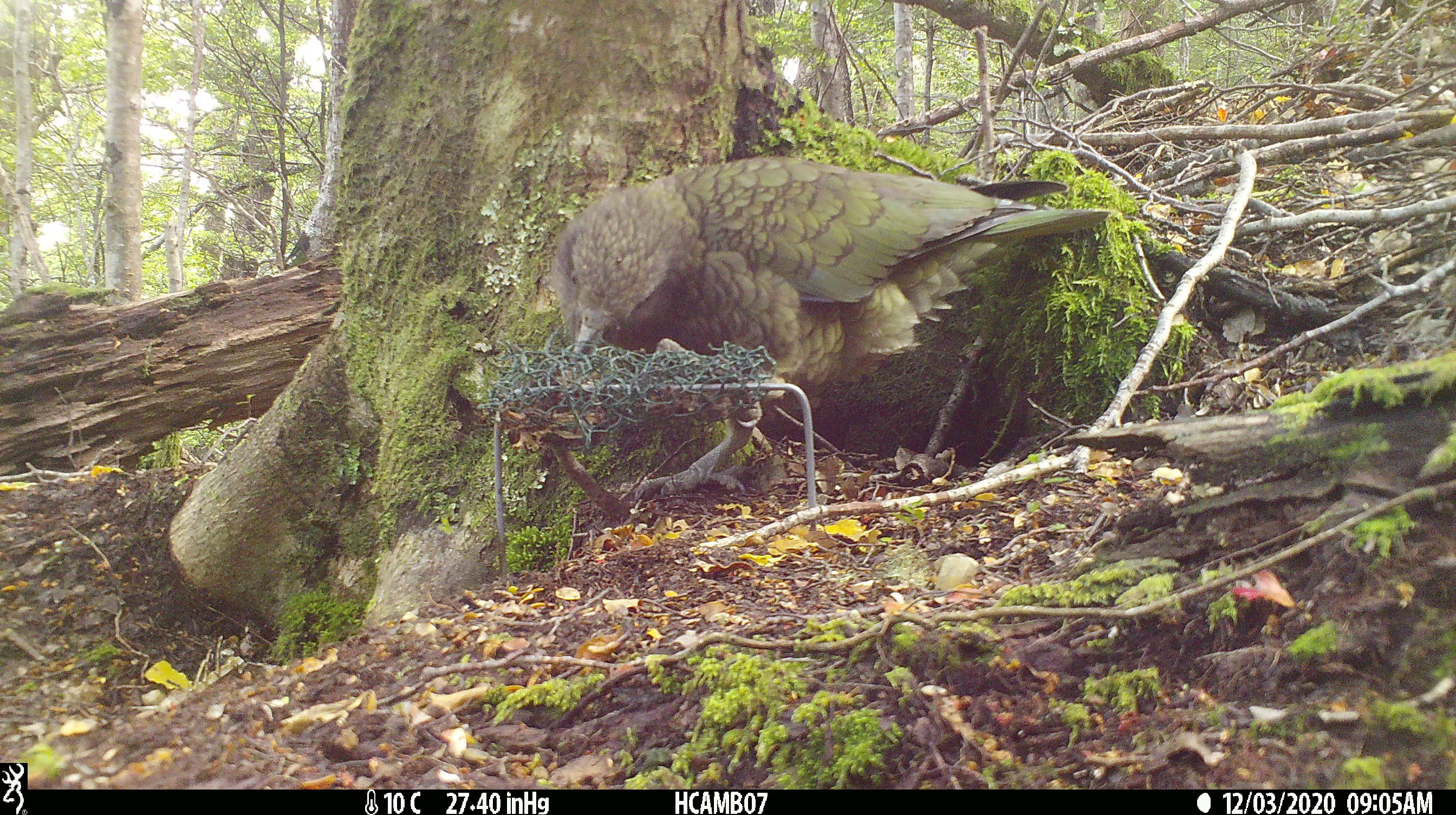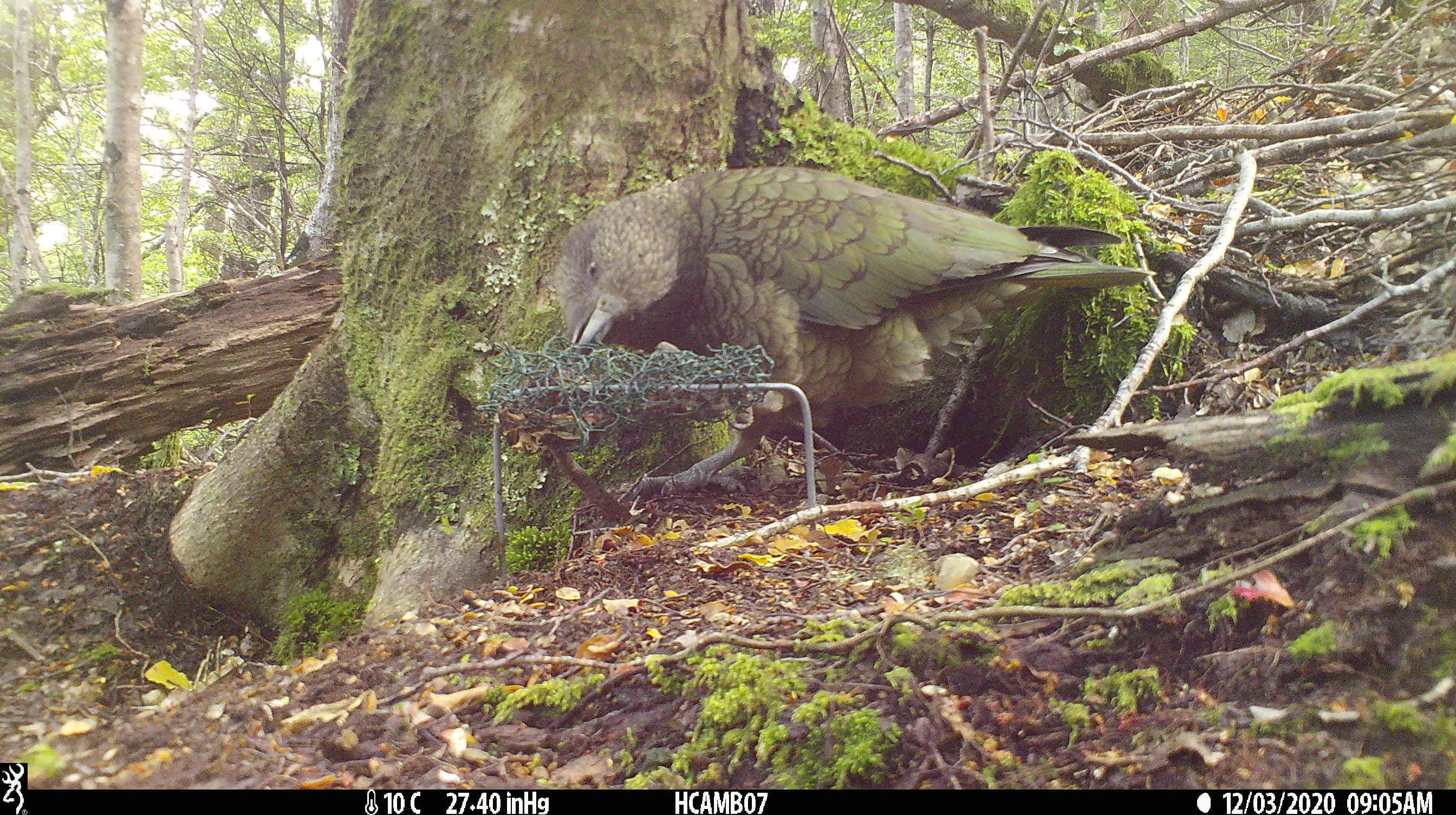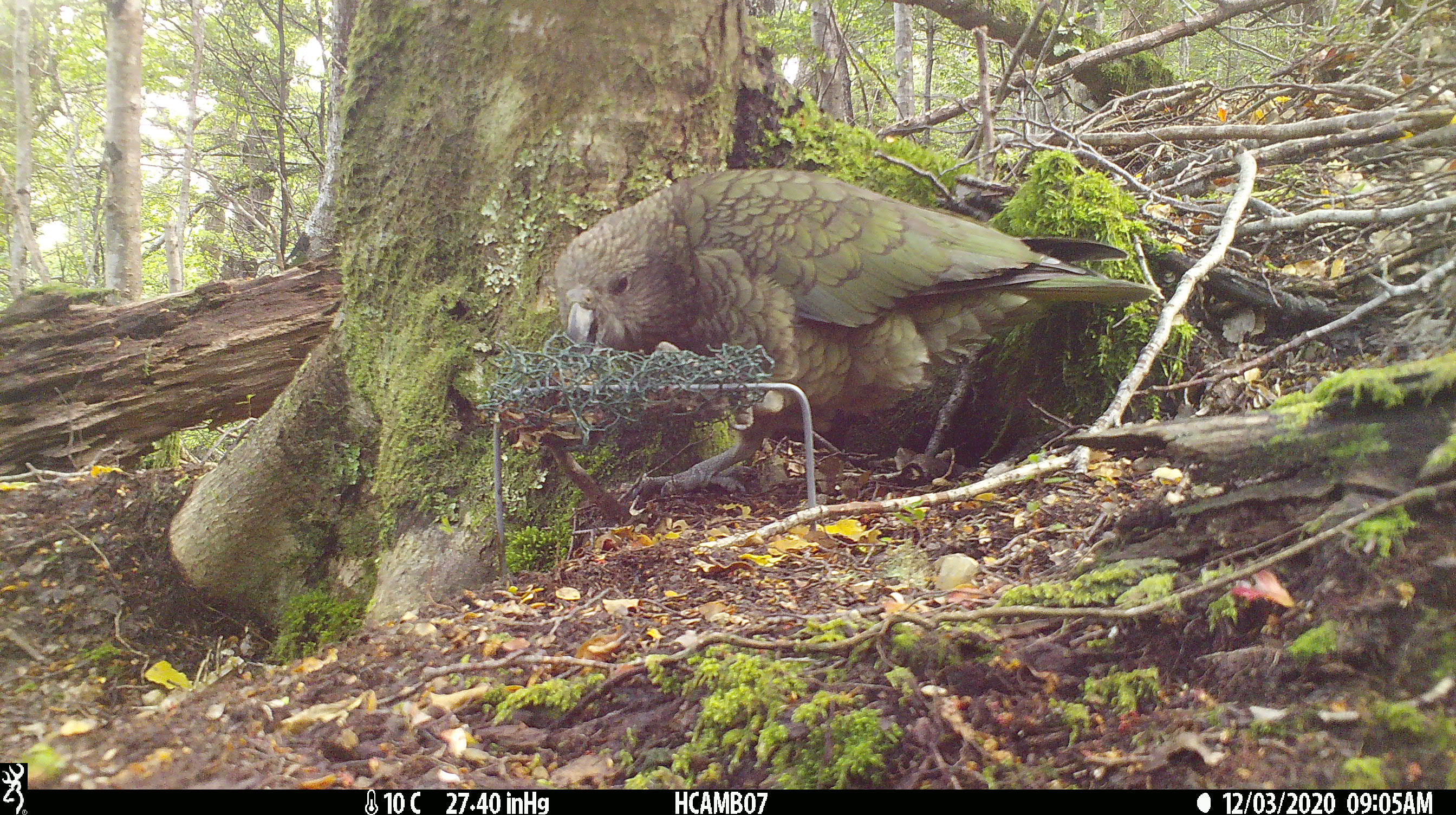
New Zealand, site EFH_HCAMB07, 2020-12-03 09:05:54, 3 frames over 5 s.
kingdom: Animalia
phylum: Chordata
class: Aves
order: Psittaciformes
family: Strigopidae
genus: Nestor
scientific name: Nestor notabilis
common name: kea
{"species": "kea (Nestor notabilis)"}